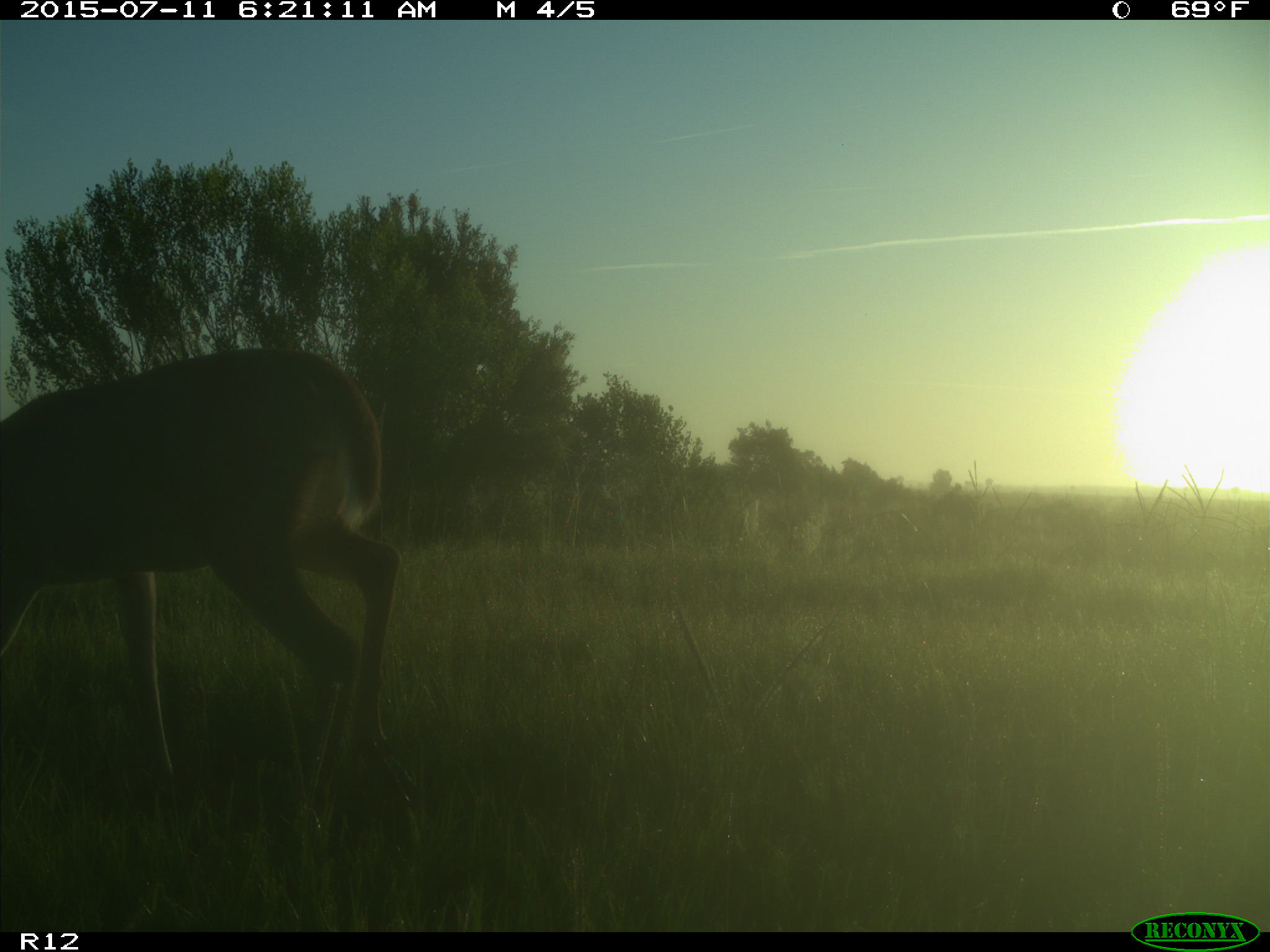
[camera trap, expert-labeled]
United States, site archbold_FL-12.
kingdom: Animalia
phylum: Chordata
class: Mammalia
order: Artiodactyla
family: Cervidae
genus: Odocoileus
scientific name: Odocoileus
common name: deer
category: unidentified deer